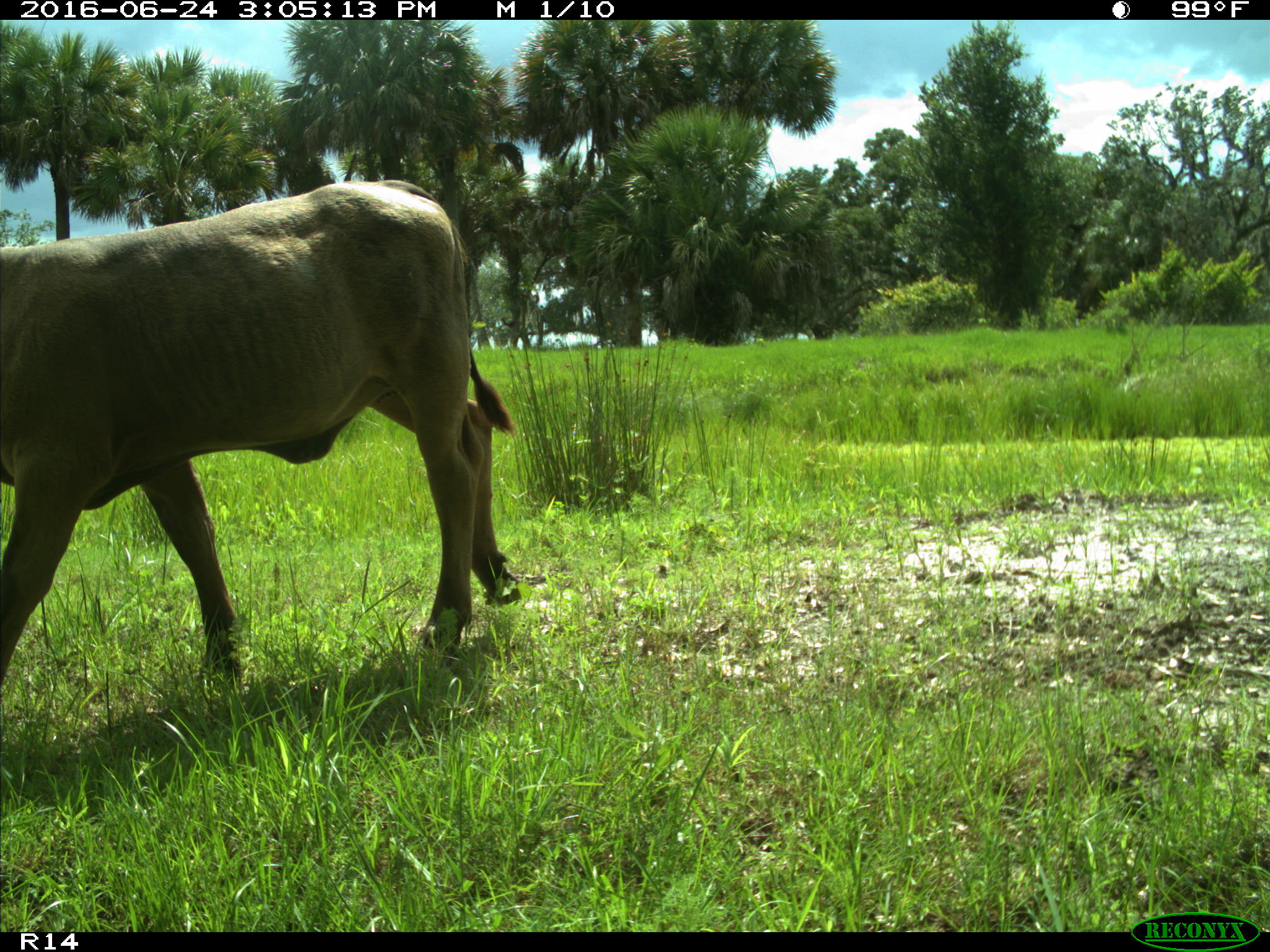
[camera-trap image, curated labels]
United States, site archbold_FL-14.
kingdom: Animalia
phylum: Chordata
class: Mammalia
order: Artiodactyla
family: Bovidae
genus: Bos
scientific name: Bos taurus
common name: domestic cow